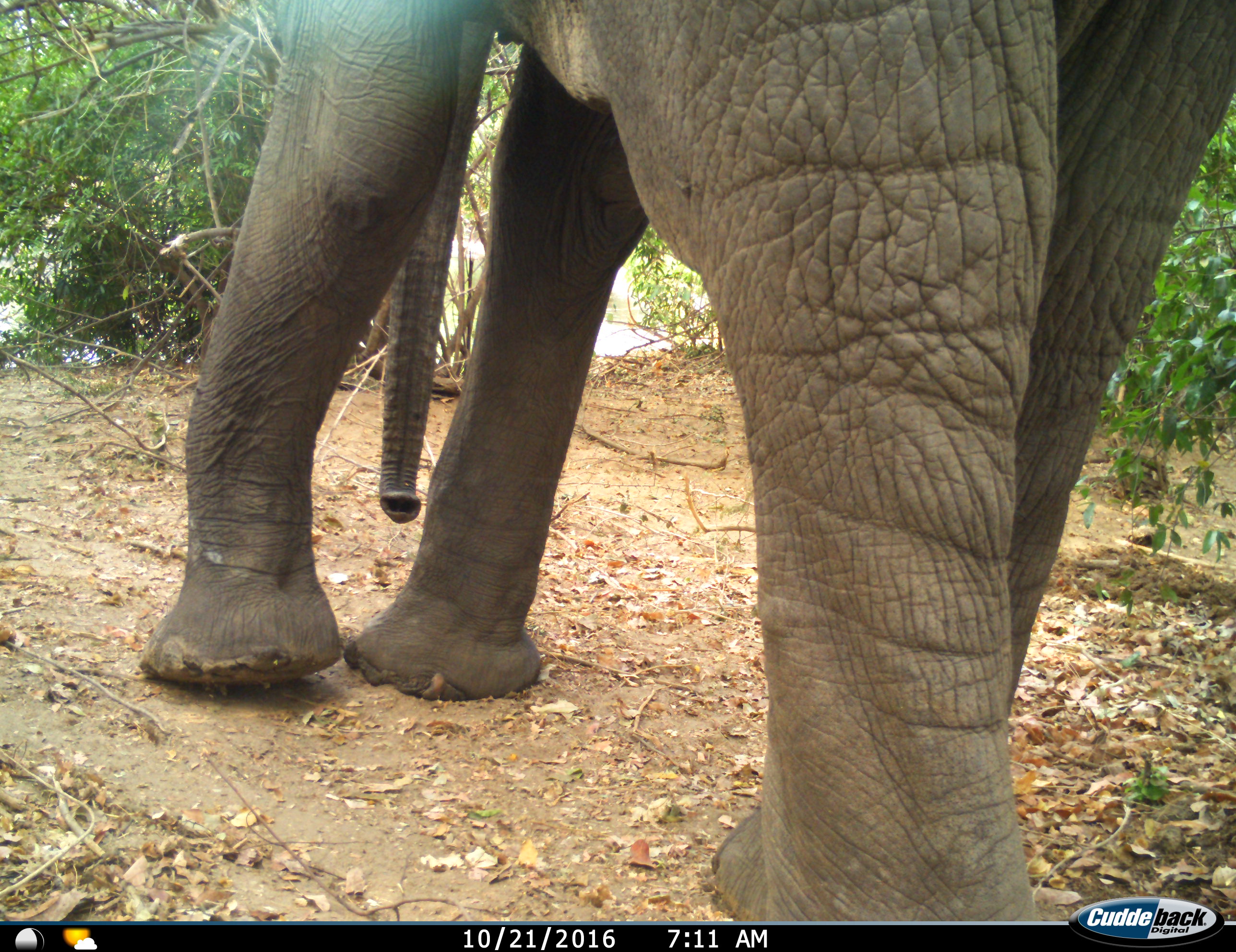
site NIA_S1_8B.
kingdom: Animalia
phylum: Chordata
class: Mammalia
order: Proboscidea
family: Elephantidae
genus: Loxodonta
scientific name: Loxodonta africana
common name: african bush elephant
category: elephant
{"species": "elephant (african bush elephant) (Loxodonta africana)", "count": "1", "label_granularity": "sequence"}